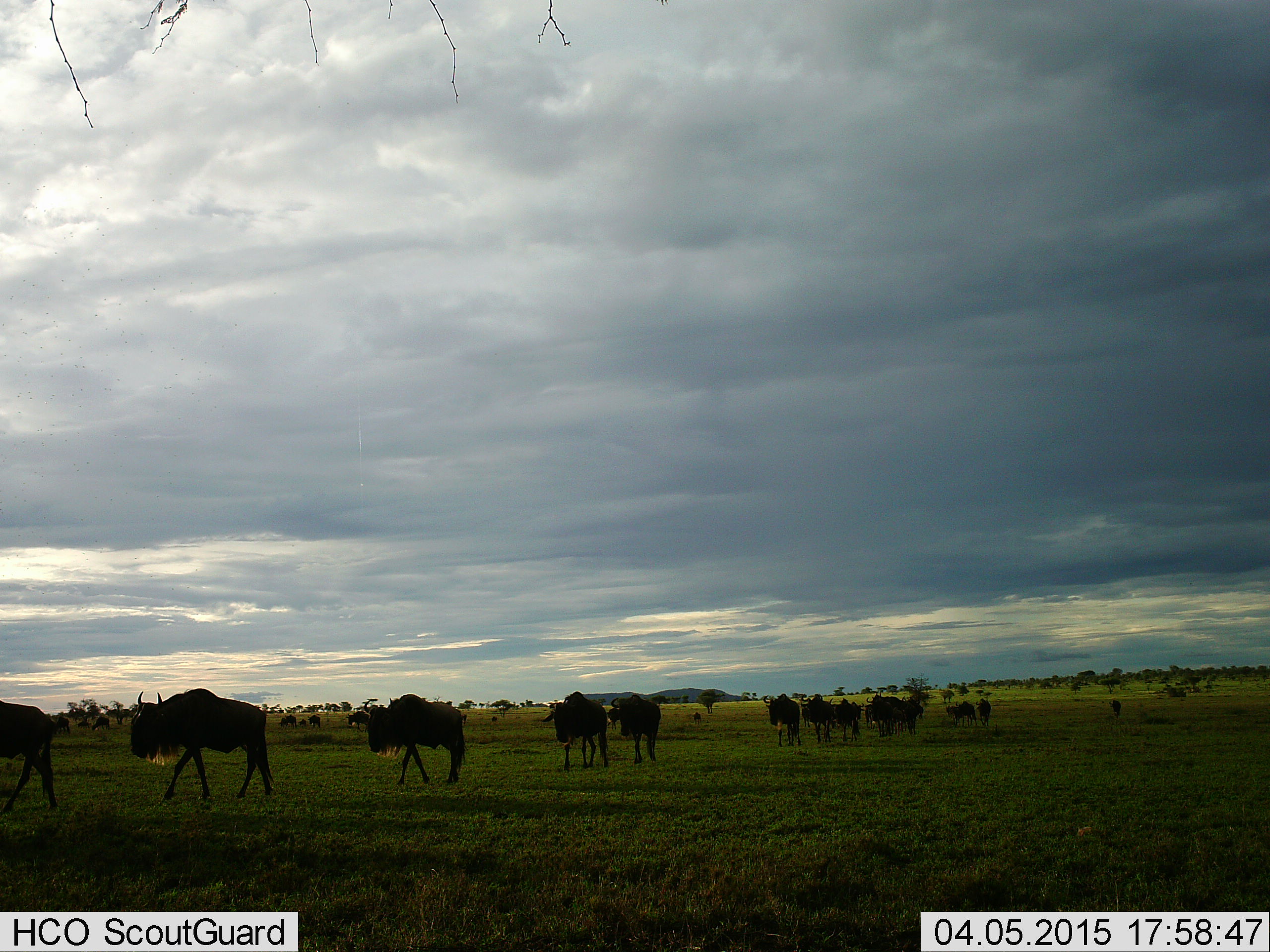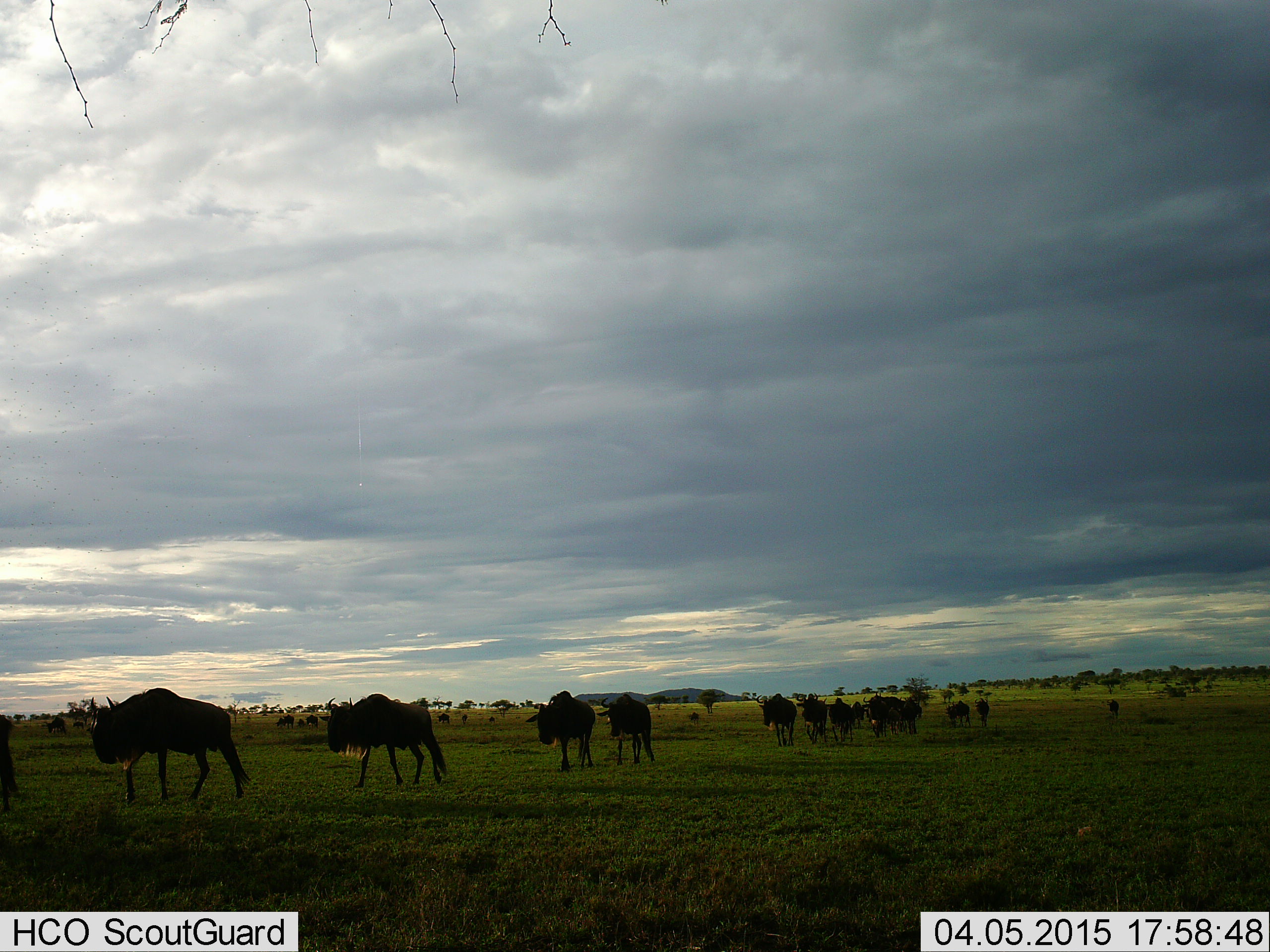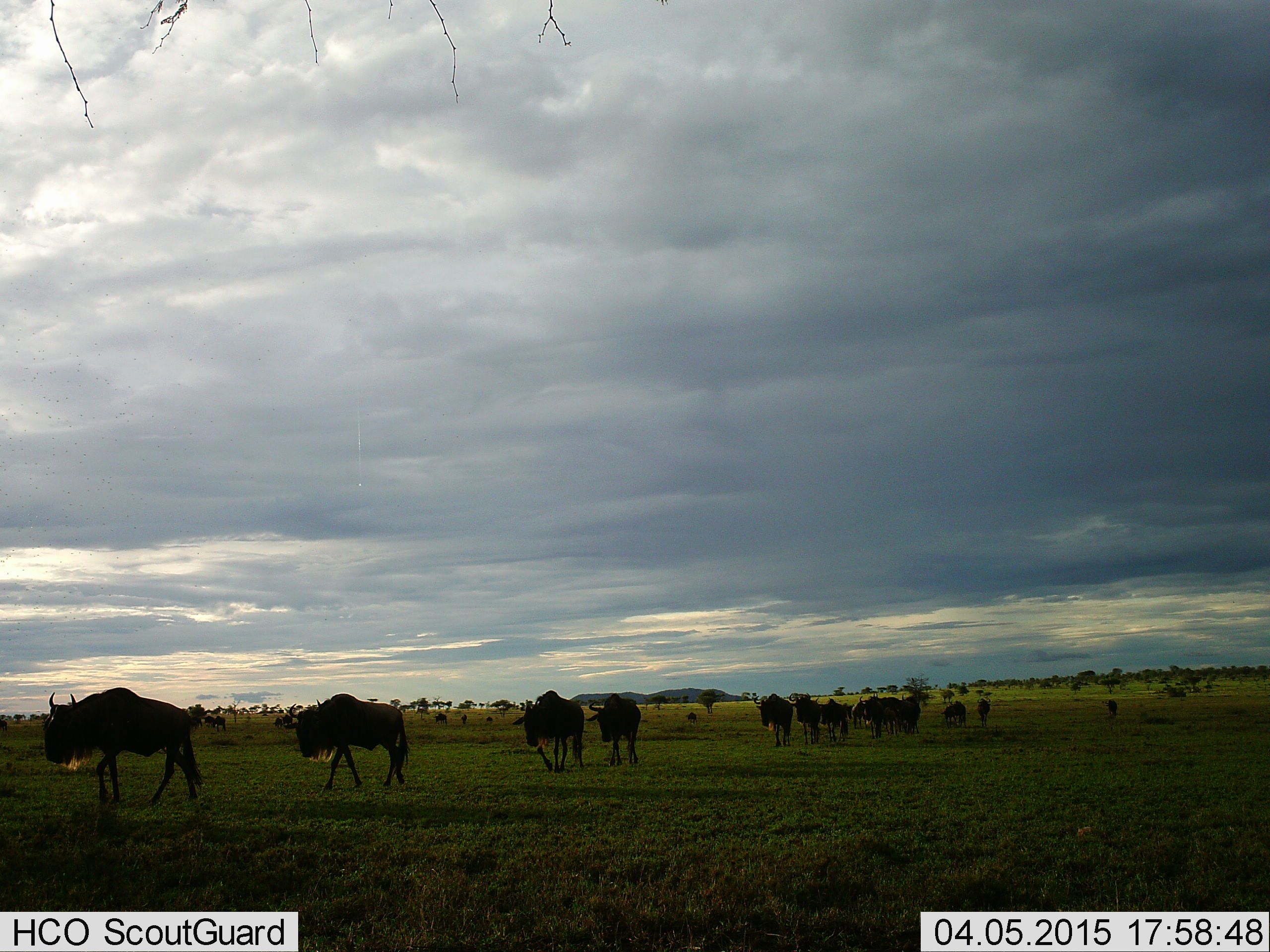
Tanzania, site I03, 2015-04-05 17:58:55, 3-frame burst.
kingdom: Animalia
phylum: Chordata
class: Mammalia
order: Artiodactyla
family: Bovidae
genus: Connochaetes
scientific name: Connochaetes taurinus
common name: blue wildebeest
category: wildebeest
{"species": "wildebeest (blue wildebeest) (Connochaetes taurinus)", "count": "11-50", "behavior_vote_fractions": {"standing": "10%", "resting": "10%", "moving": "100%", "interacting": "0%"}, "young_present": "20%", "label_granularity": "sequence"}